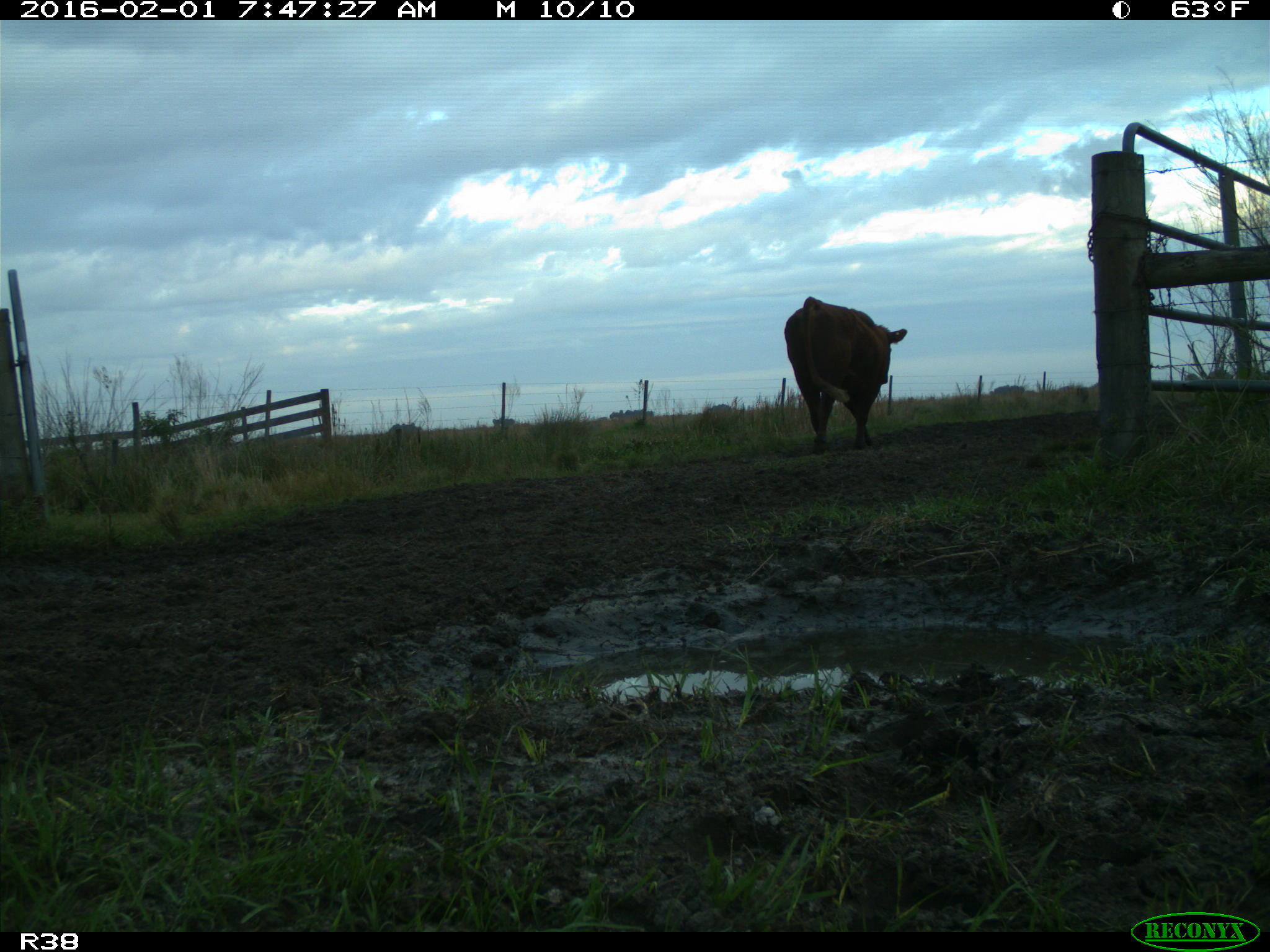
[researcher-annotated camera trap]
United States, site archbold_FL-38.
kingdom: Animalia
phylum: Chordata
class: Mammalia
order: Artiodactyla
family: Bovidae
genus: Bos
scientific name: Bos taurus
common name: domestic cow